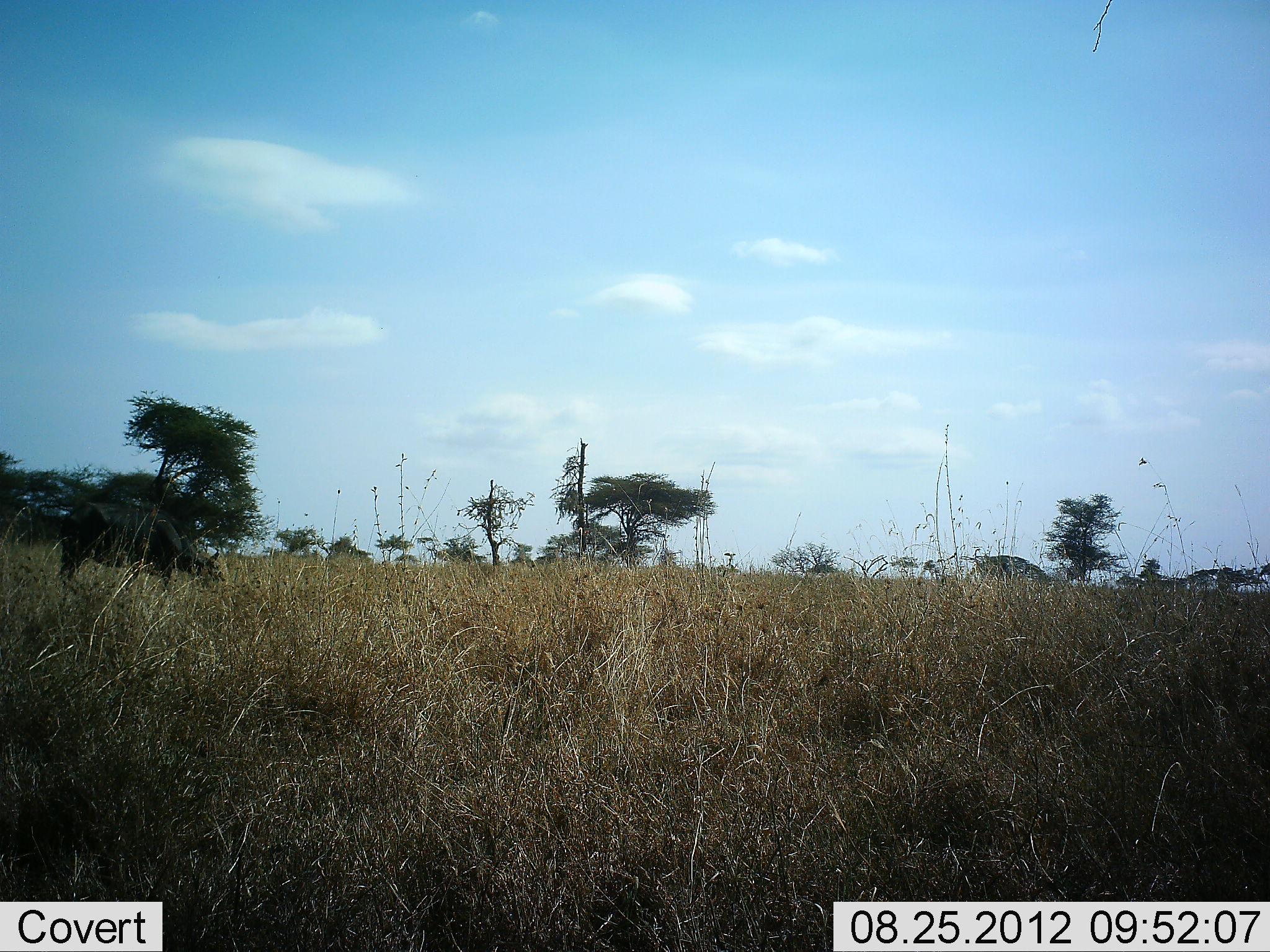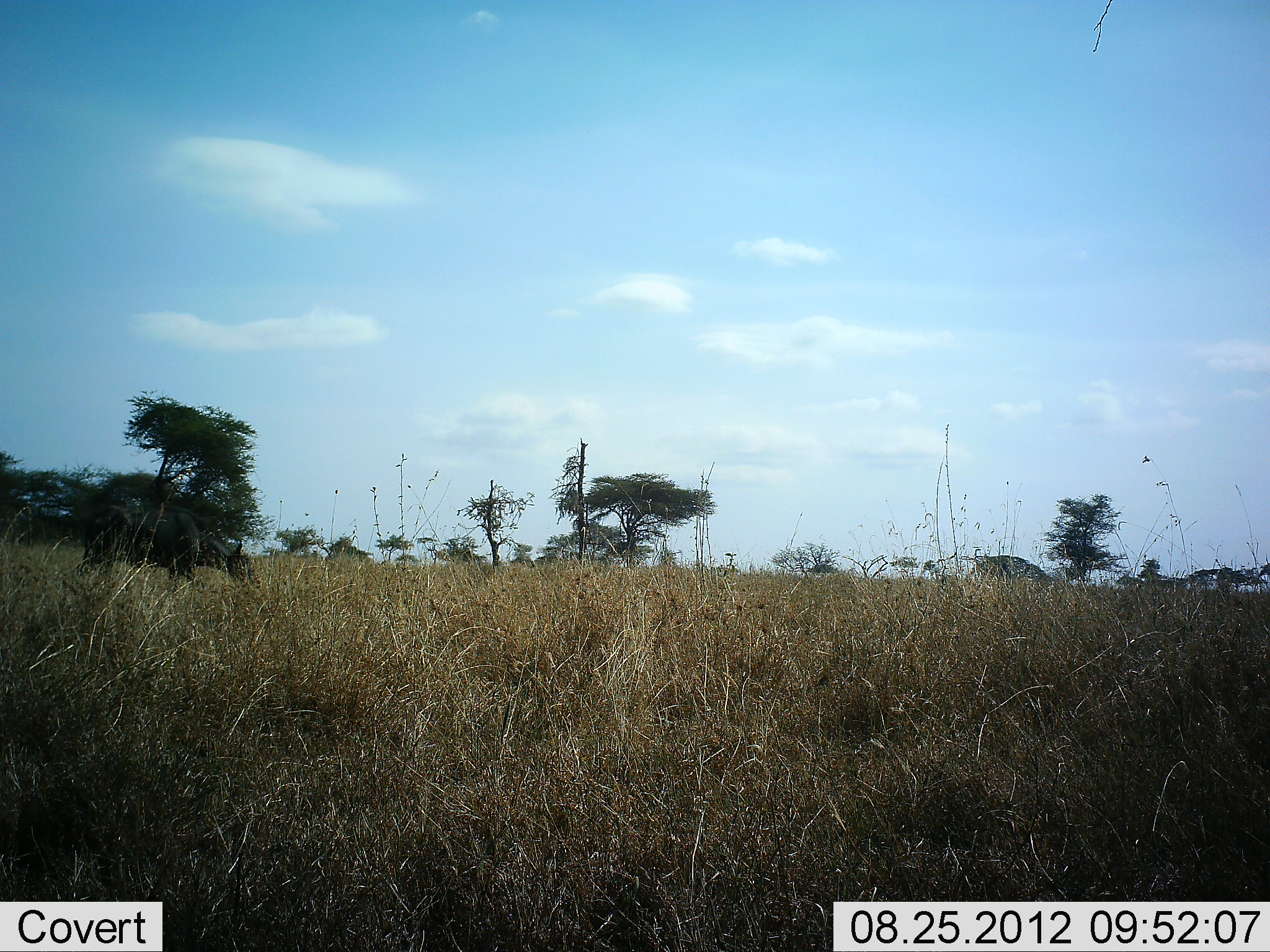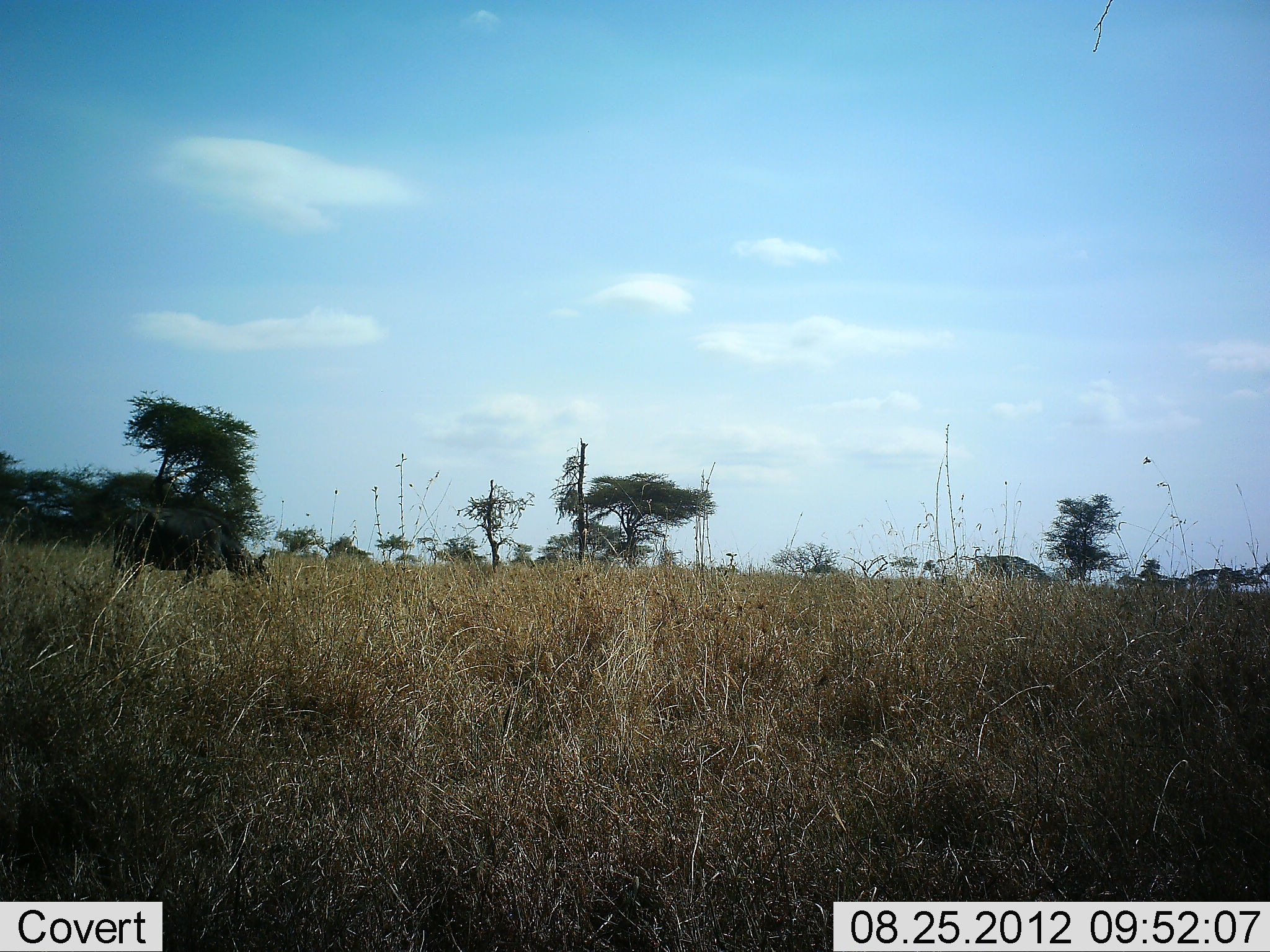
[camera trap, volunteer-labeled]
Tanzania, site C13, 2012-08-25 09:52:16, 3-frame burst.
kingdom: Animalia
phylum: Chordata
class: Mammalia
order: Artiodactyla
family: Bovidae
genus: Syncerus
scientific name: Syncerus caffer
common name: cape buffalo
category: buffalo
Buffalo (cape buffalo) (Syncerus caffer), count 1. Behavior (volunteer vote fractions): standing 0%, resting 0%, moving 80%, interacting 0%. Young present (vote fraction): 0%. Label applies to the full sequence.